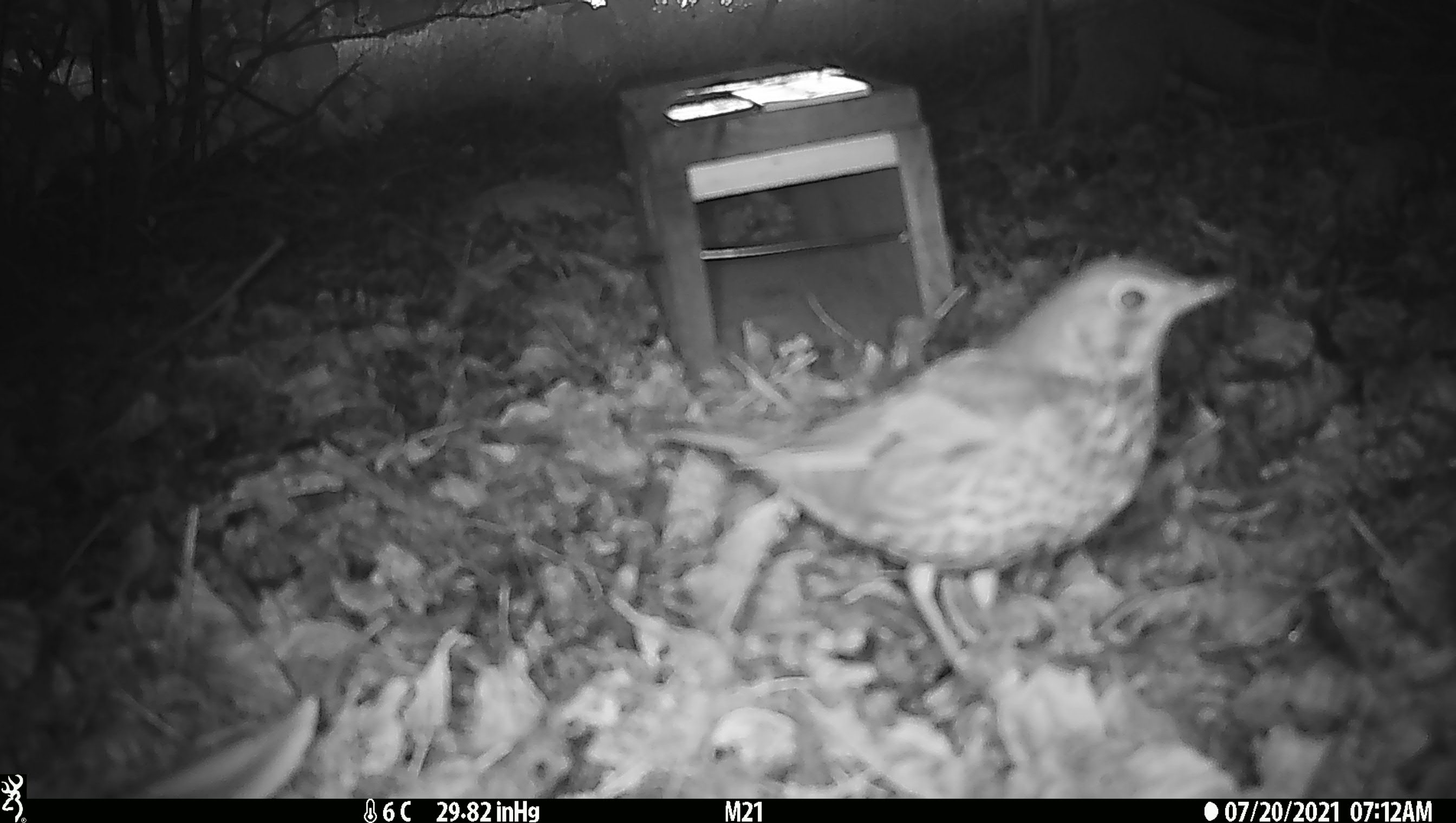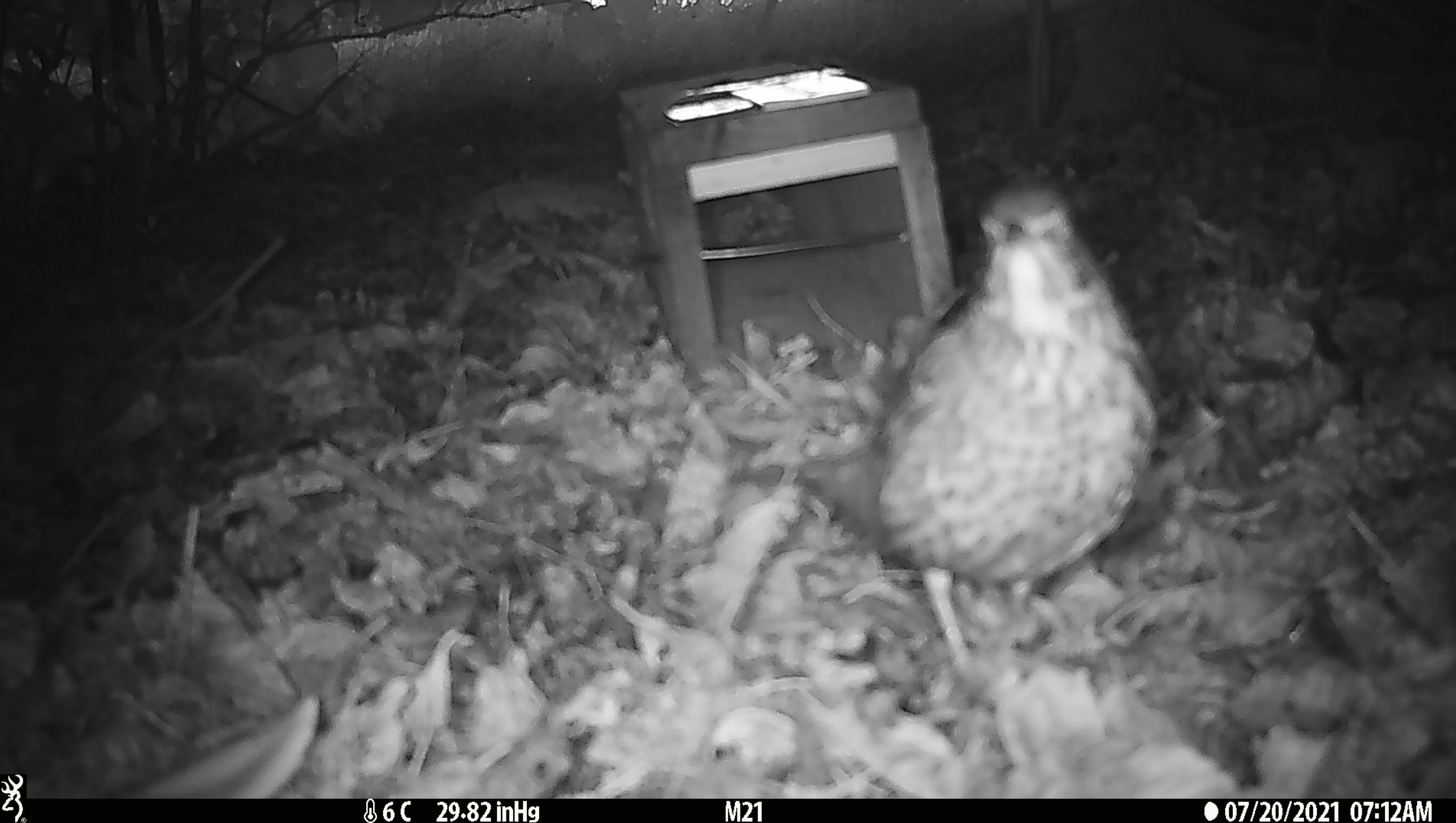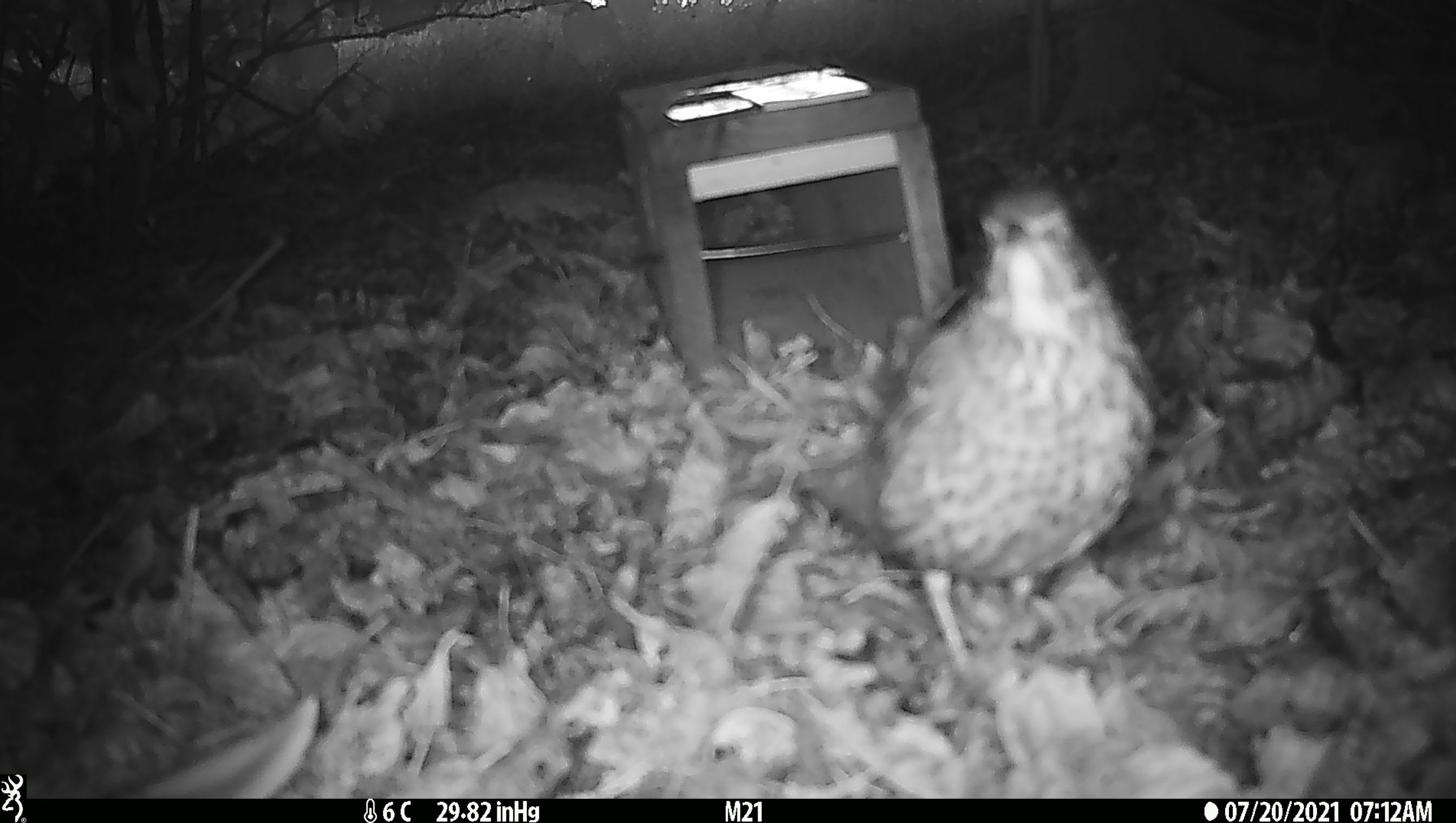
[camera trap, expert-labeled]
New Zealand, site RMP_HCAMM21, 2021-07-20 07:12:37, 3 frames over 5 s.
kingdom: Animalia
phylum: Chordata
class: Aves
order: Passeriformes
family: Turdidae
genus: Turdus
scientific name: Turdus philomelos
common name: song thrush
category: thrush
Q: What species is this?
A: Thrush (song thrush) (Turdus philomelos).